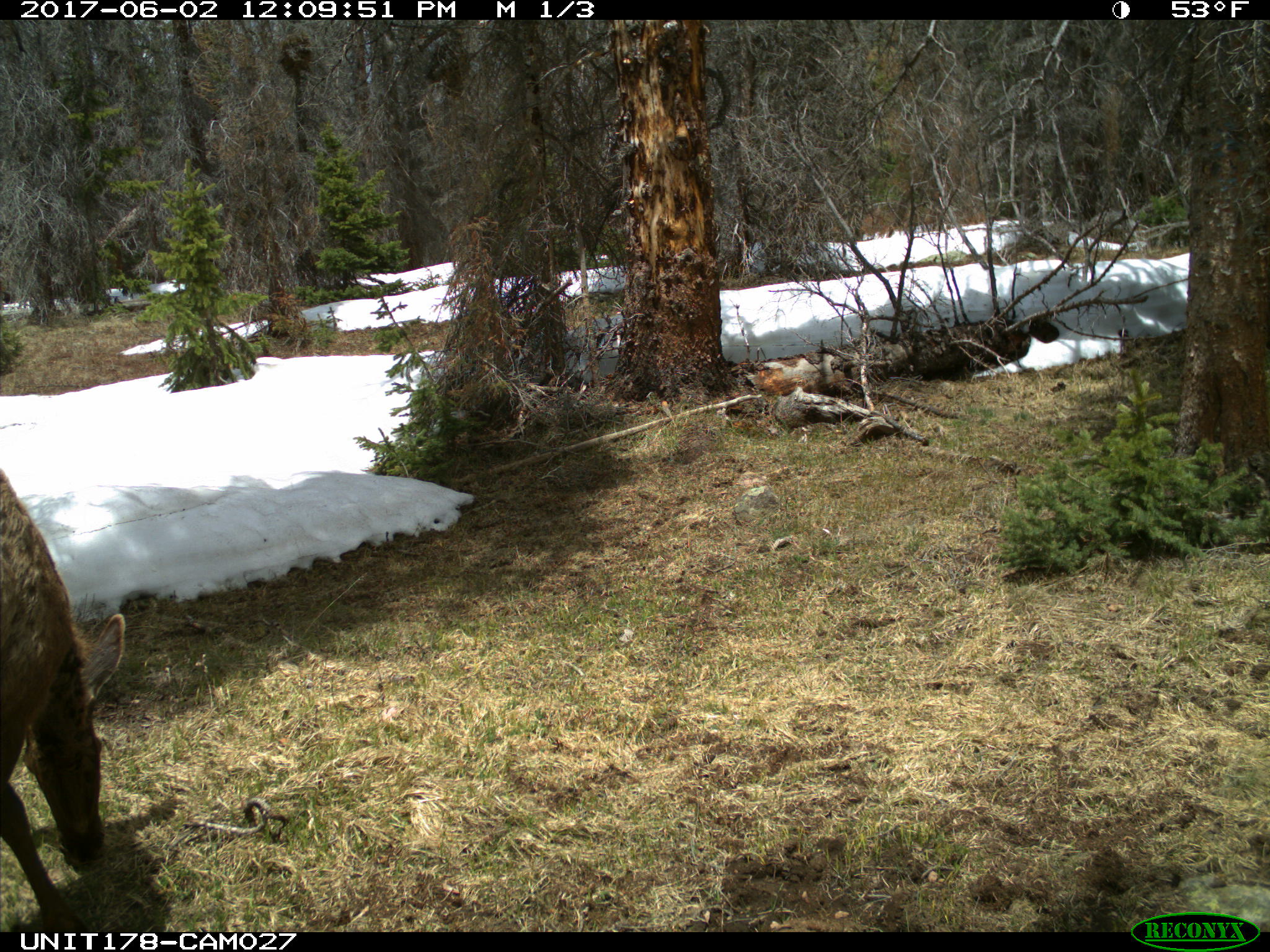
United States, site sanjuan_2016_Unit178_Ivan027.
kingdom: Animalia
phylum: Chordata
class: Mammalia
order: Artiodactyla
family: Cervidae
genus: Cervus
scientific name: Cervus elaphus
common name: red deer